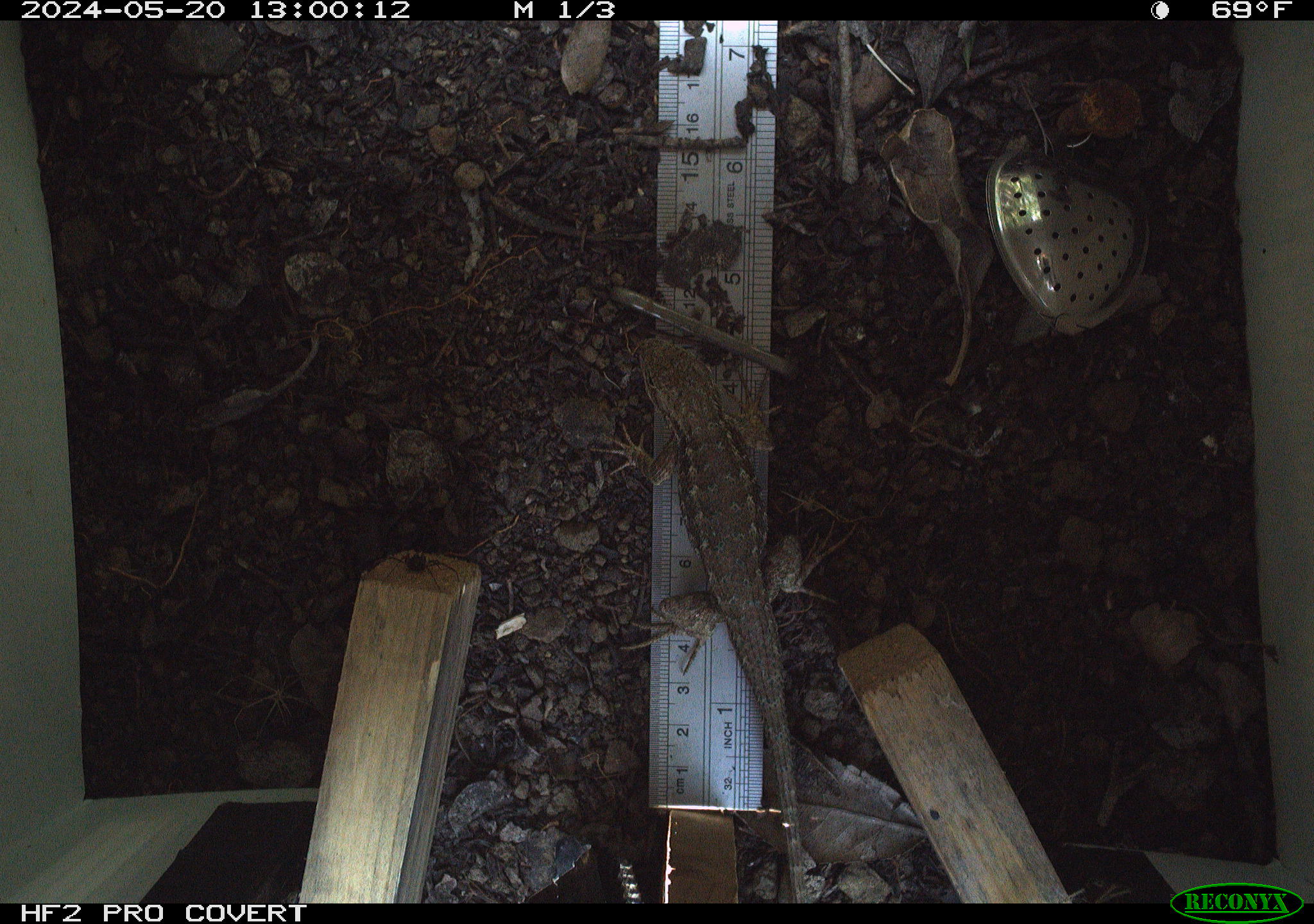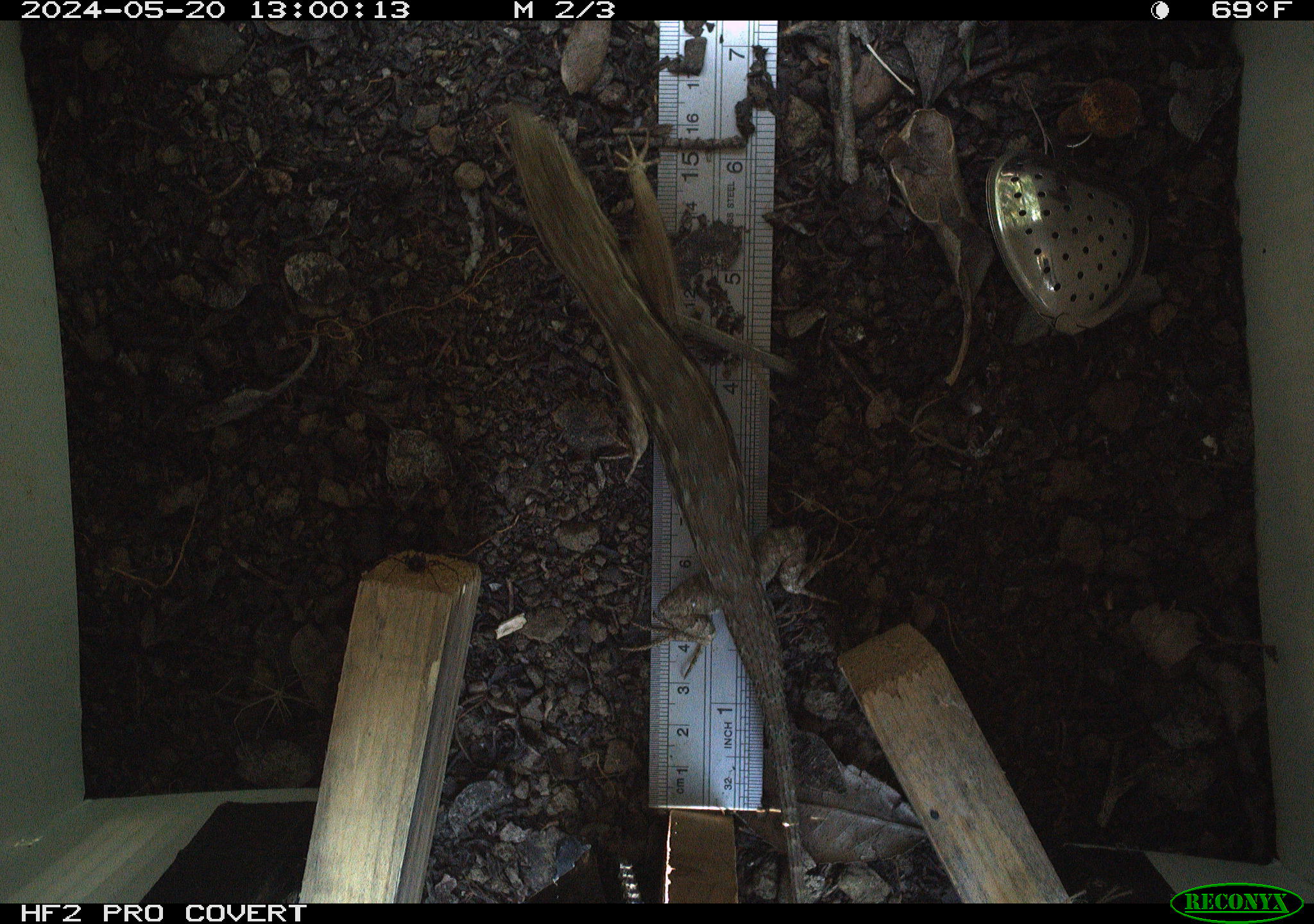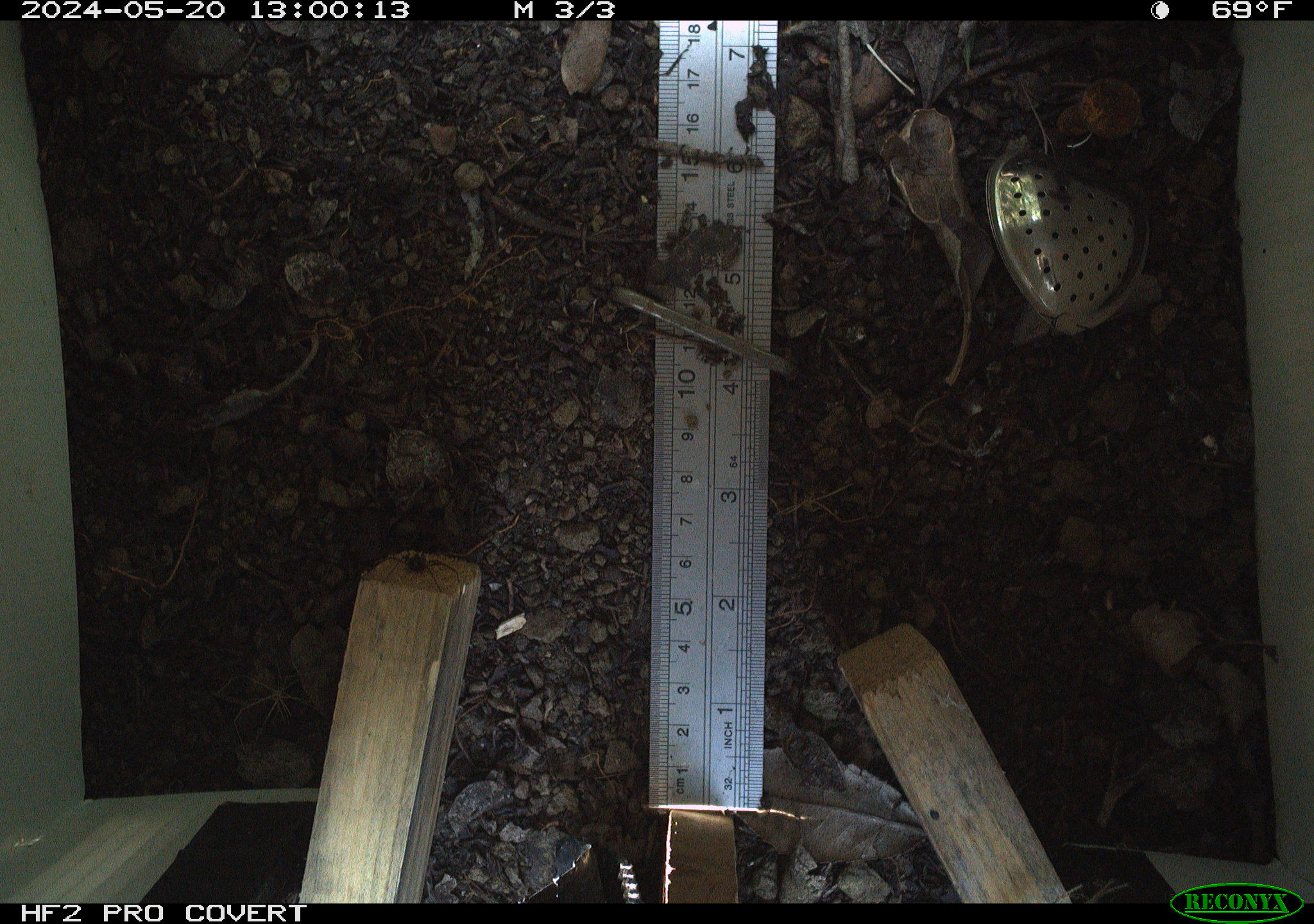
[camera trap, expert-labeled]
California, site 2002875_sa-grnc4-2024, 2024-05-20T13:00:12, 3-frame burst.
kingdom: Animalia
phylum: Chordata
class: Reptilia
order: Squamata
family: Phrynosomatidae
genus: Sceloporus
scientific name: Sceloporus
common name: spiny lizards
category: sceloporus species